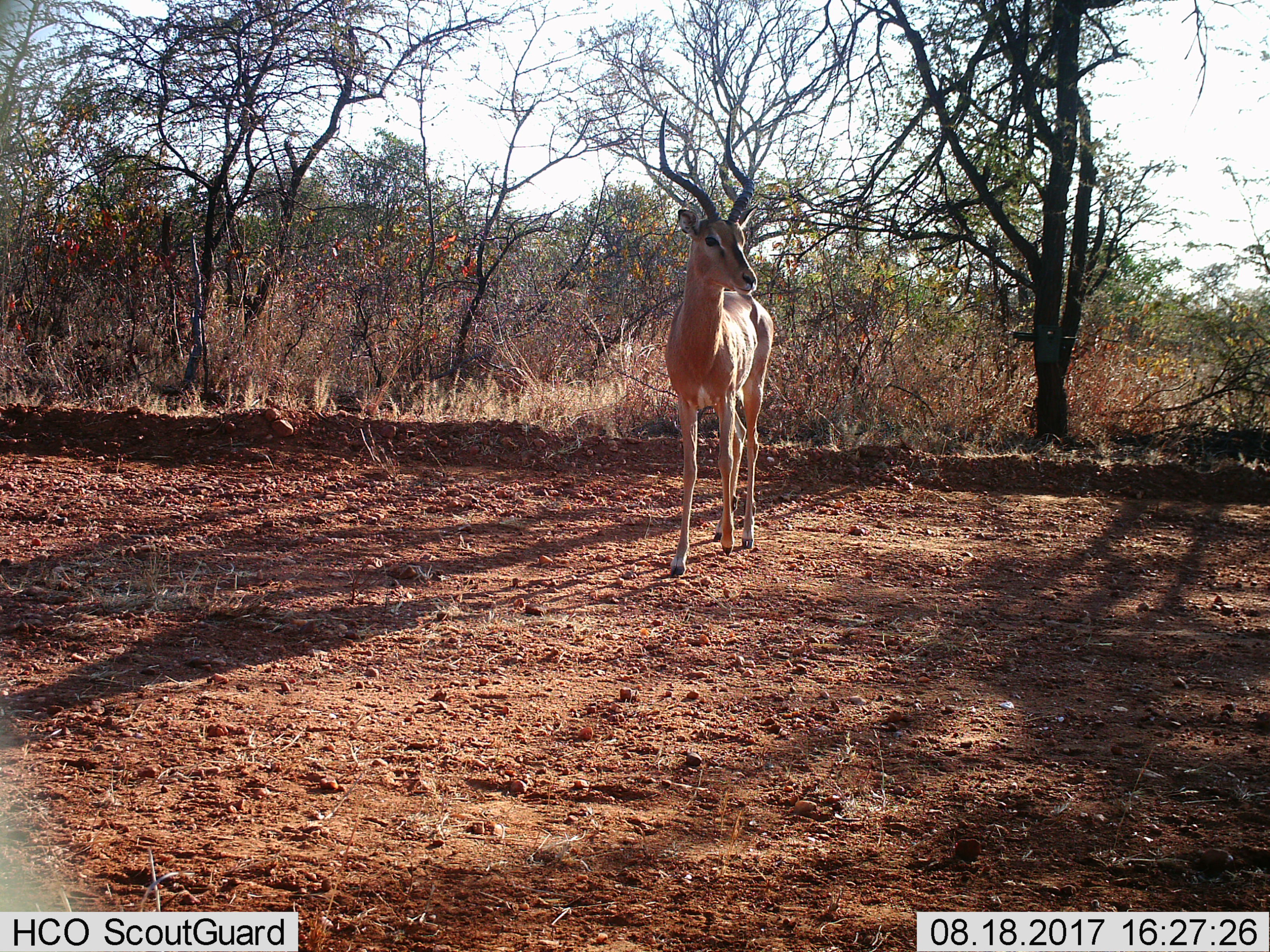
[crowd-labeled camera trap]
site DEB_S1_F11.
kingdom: Animalia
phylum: Chordata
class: Mammalia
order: Artiodactyla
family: Bovidae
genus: Aepyceros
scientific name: Aepyceros melampus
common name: impala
Impala (Aepyceros melampus), count 1. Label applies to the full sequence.